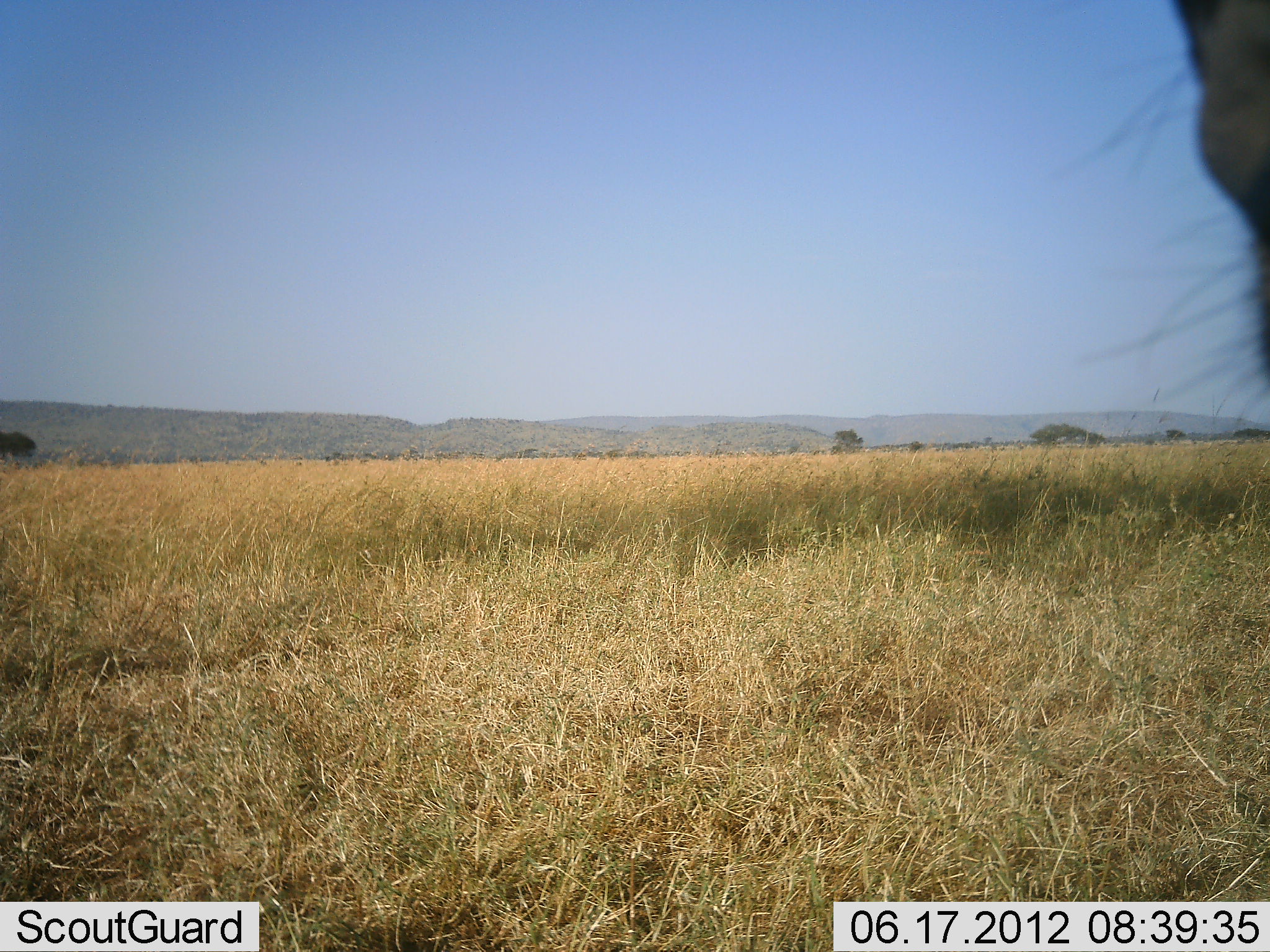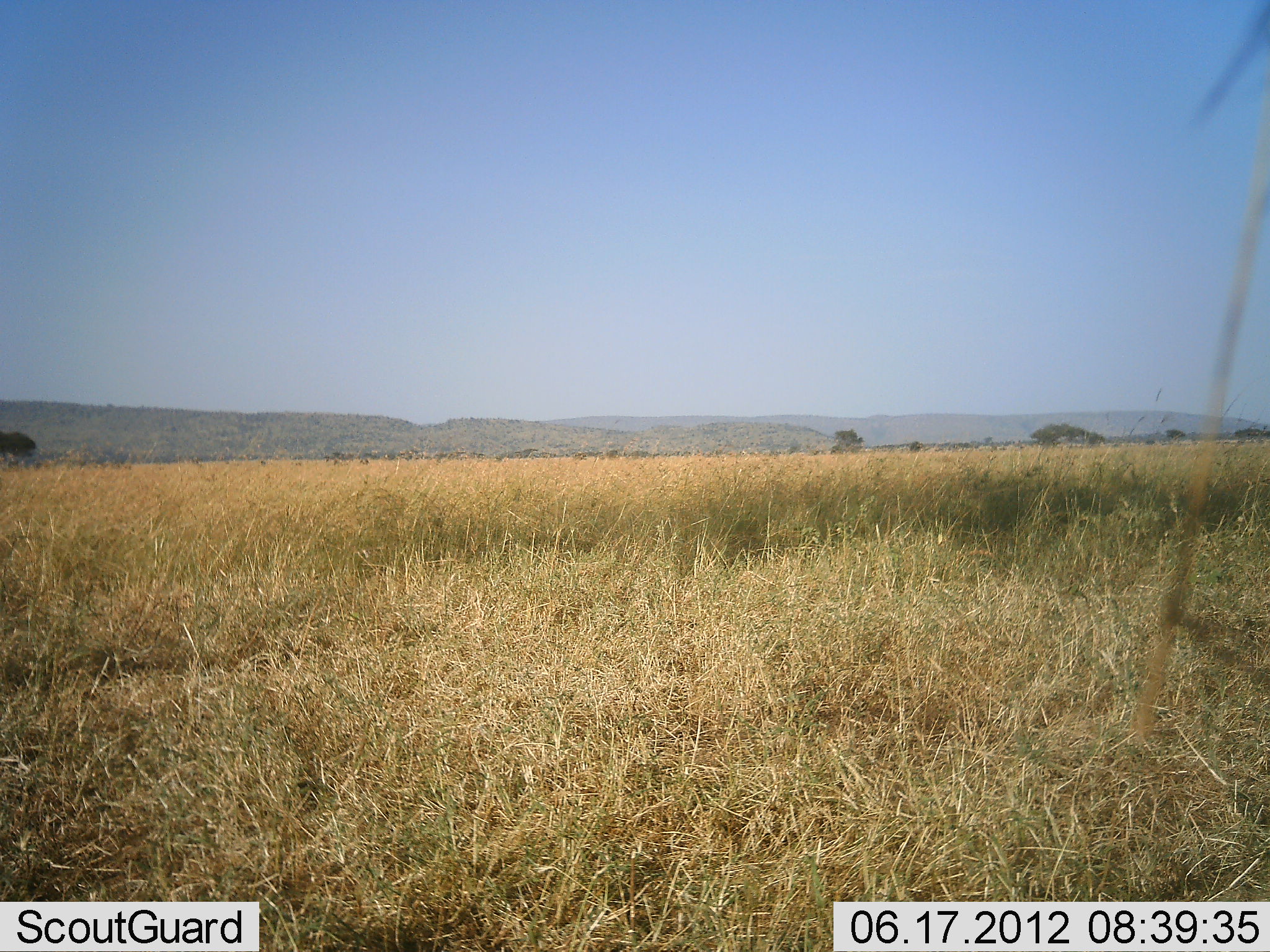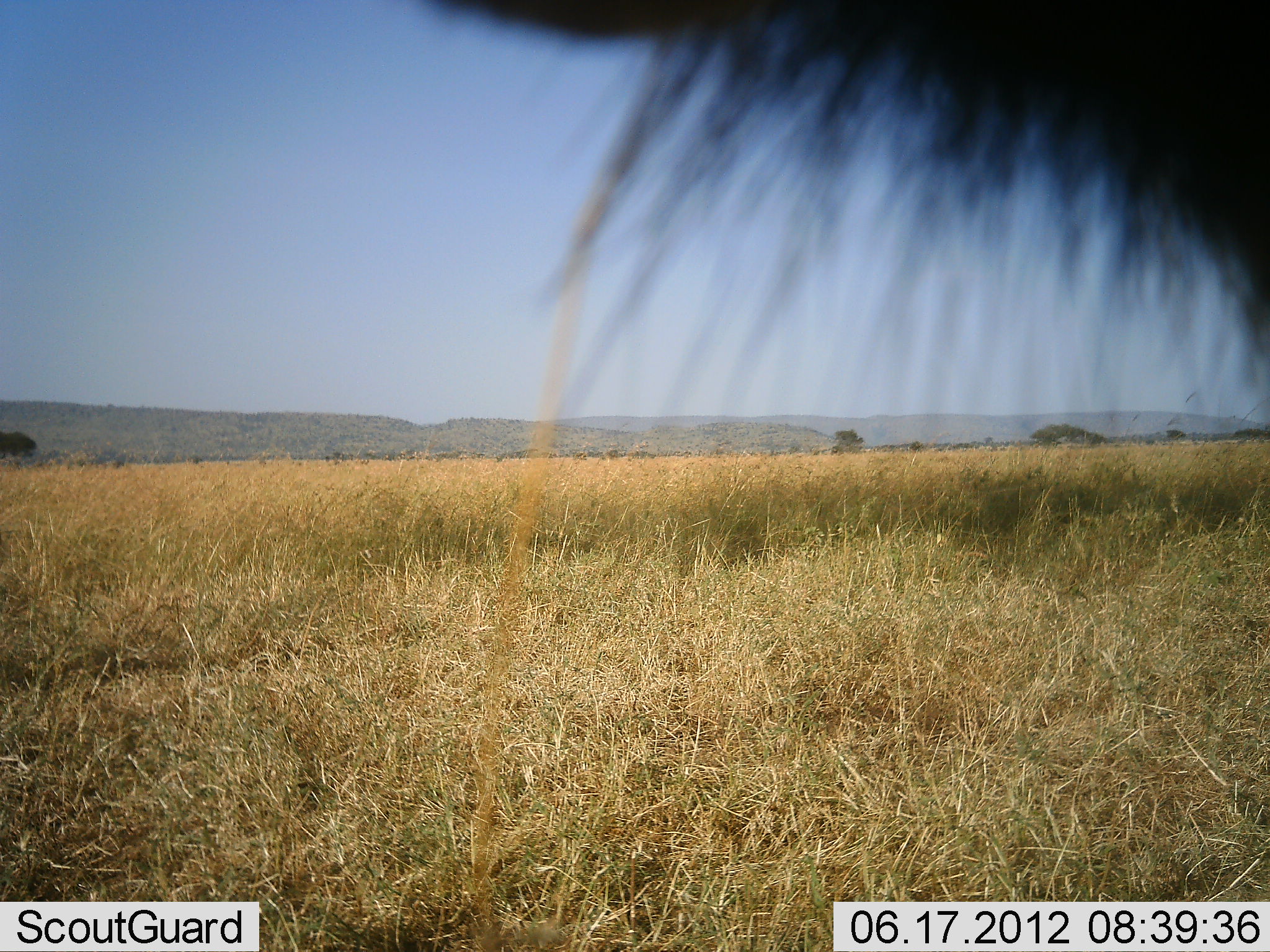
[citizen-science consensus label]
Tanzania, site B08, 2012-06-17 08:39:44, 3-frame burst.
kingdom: Animalia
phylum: Chordata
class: Mammalia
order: Artiodactyla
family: Bovidae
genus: Connochaetes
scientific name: Connochaetes taurinus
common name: blue wildebeest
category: wildebeest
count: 1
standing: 70%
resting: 0%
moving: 20%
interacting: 0%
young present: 0%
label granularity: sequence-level